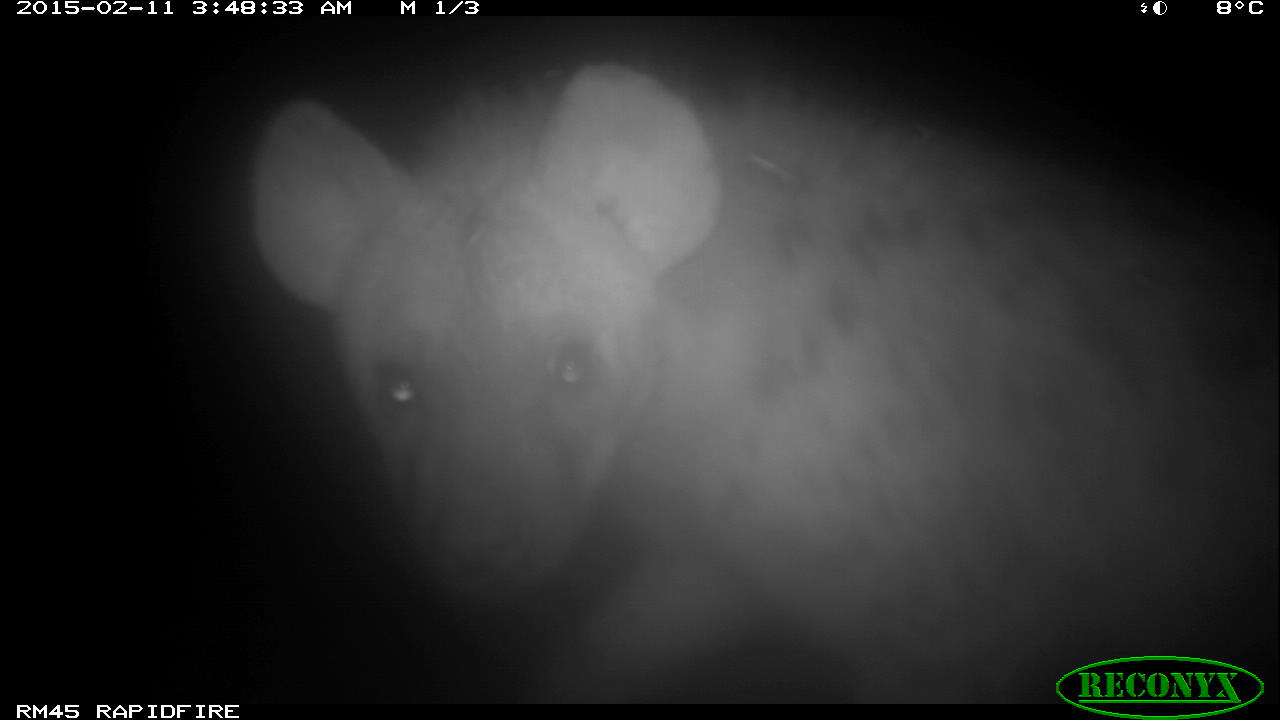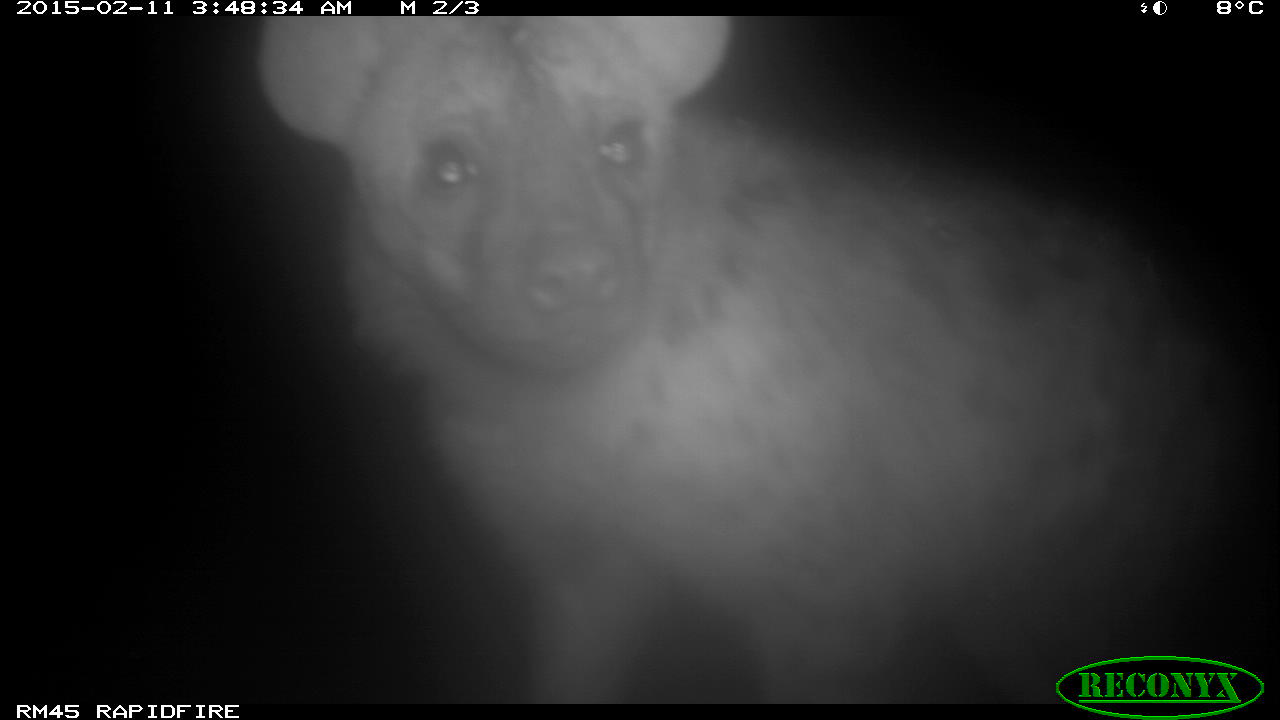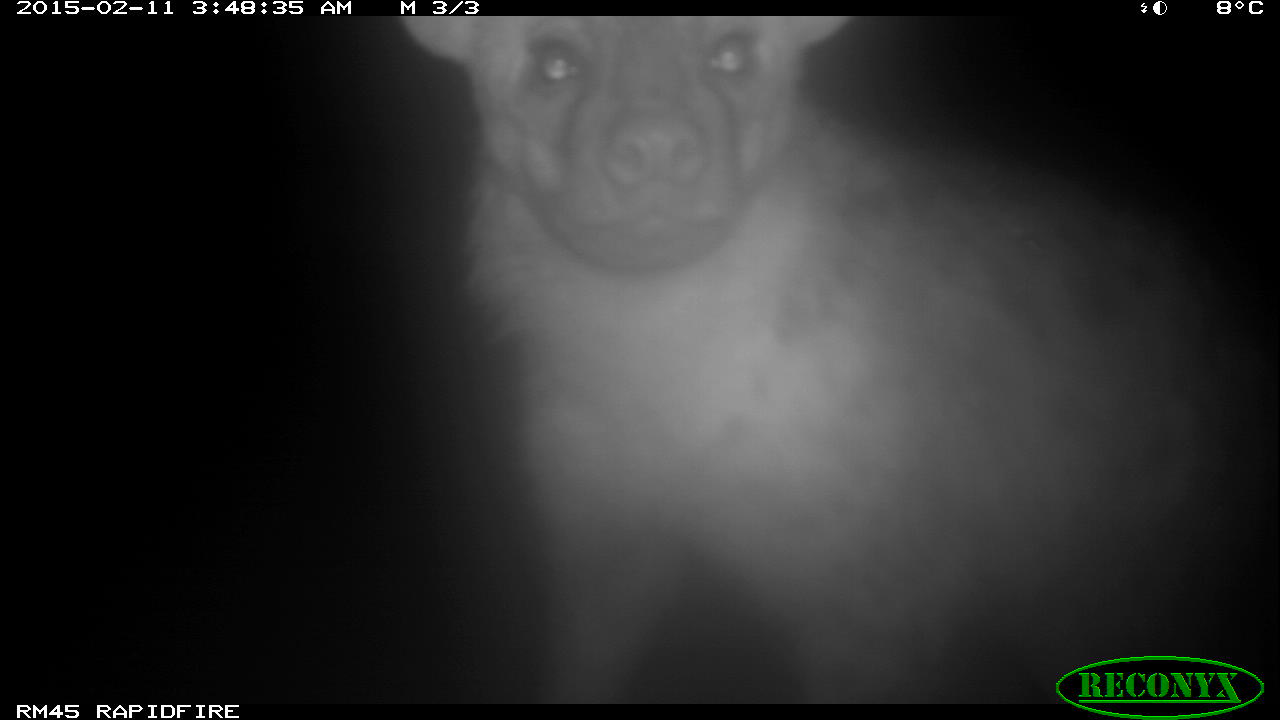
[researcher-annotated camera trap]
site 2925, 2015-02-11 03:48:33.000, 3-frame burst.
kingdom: Animalia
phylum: Chordata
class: Mammalia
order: Carnivora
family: Hyaenidae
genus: Crocuta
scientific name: Crocuta crocuta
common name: spotted hyena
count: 1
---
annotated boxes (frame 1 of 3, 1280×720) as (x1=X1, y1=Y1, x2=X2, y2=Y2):
crocuta crocuta: (x1=245, y1=49, x2=1279, y2=697)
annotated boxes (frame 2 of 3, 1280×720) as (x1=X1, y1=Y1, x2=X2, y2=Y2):
crocuta crocuta: (x1=255, y1=14, x2=1276, y2=699)